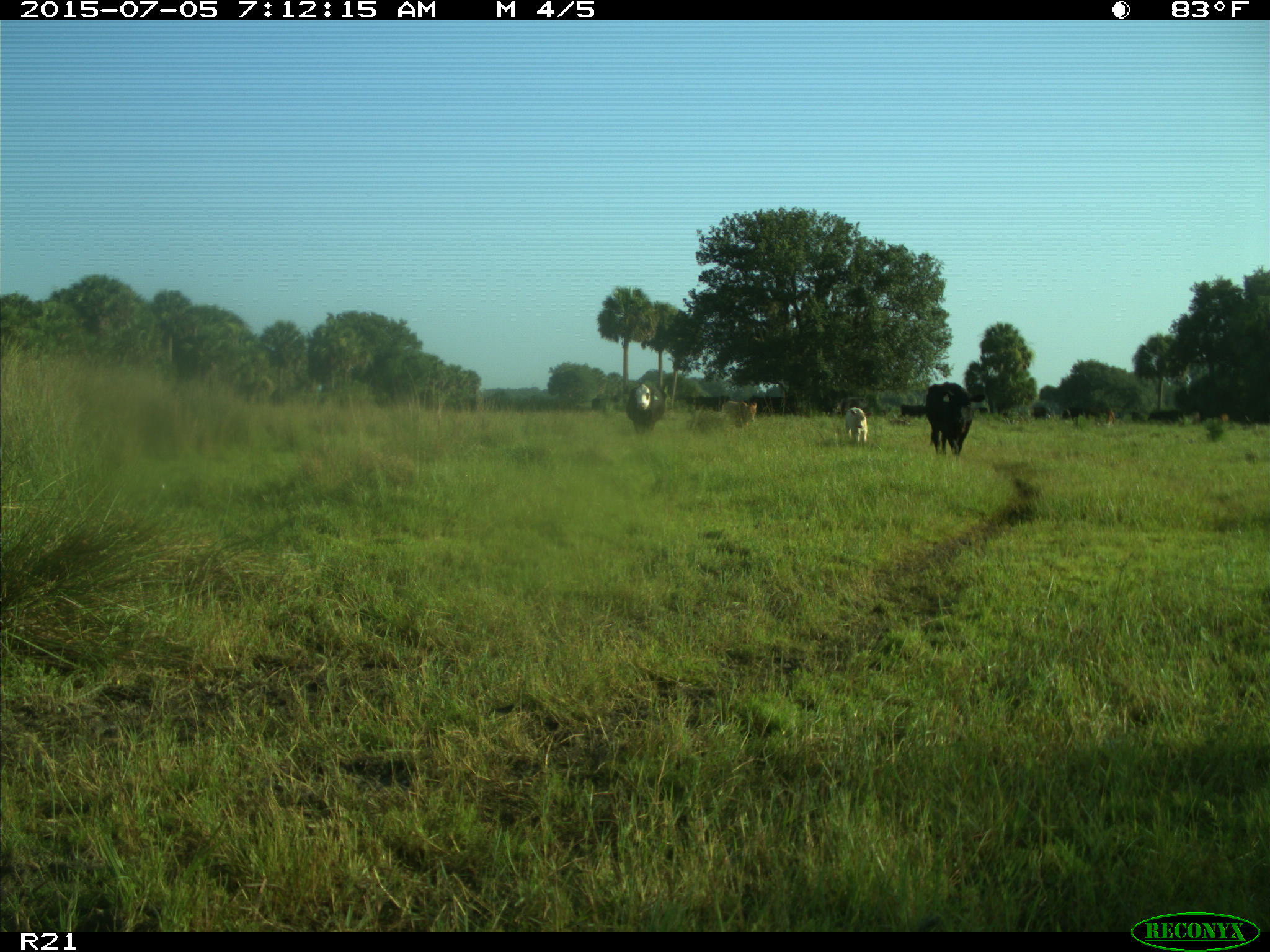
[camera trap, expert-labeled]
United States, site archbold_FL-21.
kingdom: Animalia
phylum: Chordata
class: Mammalia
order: Artiodactyla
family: Bovidae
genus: Bos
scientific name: Bos taurus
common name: domestic cow